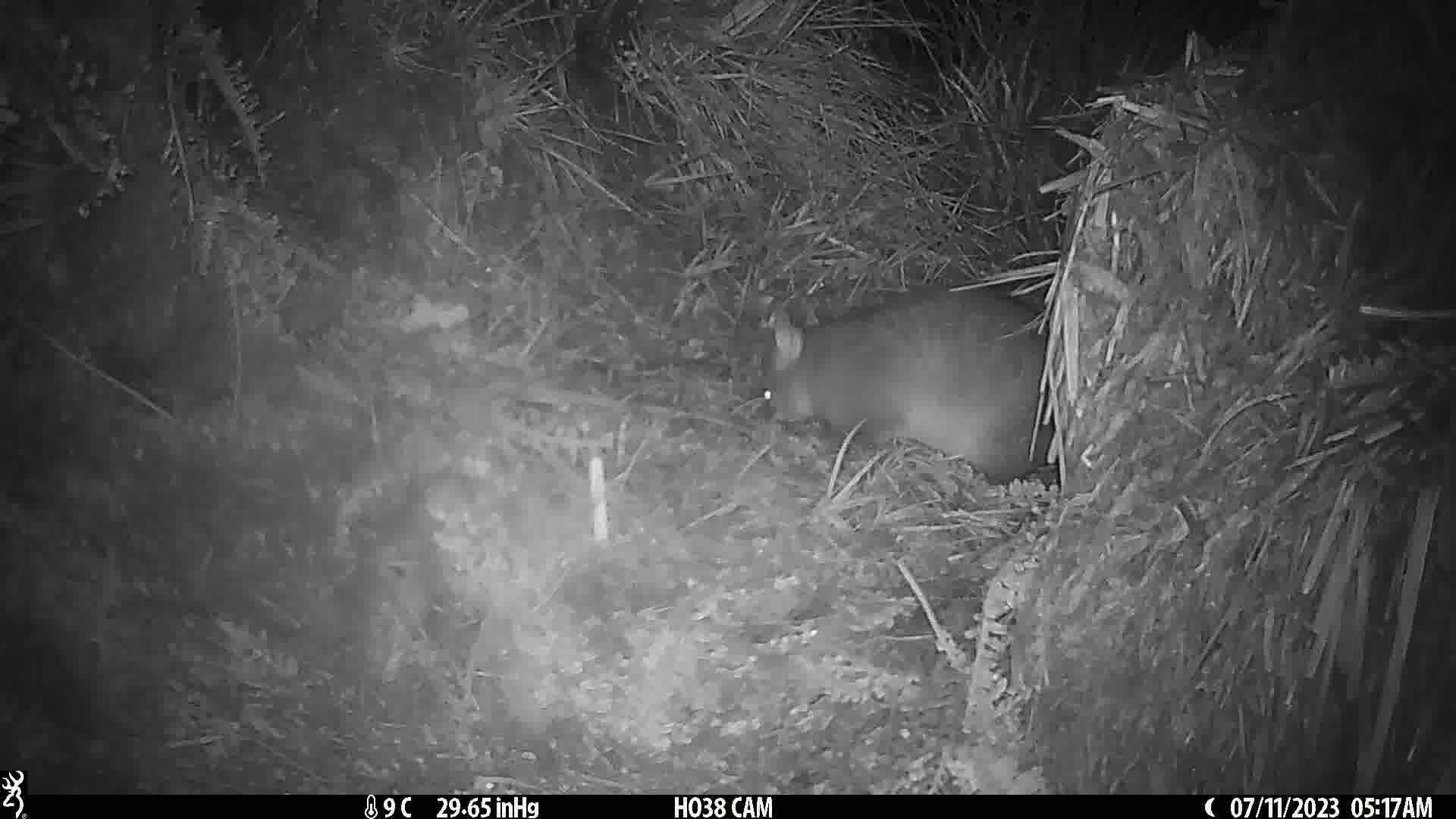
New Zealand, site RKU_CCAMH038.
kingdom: Animalia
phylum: Chordata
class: Mammalia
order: Diprotodontia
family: Phalangeridae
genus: Trichosurus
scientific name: Trichosurus vulpecula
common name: common brushtail possum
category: possum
Possum (common brushtail possum) (Trichosurus vulpecula).